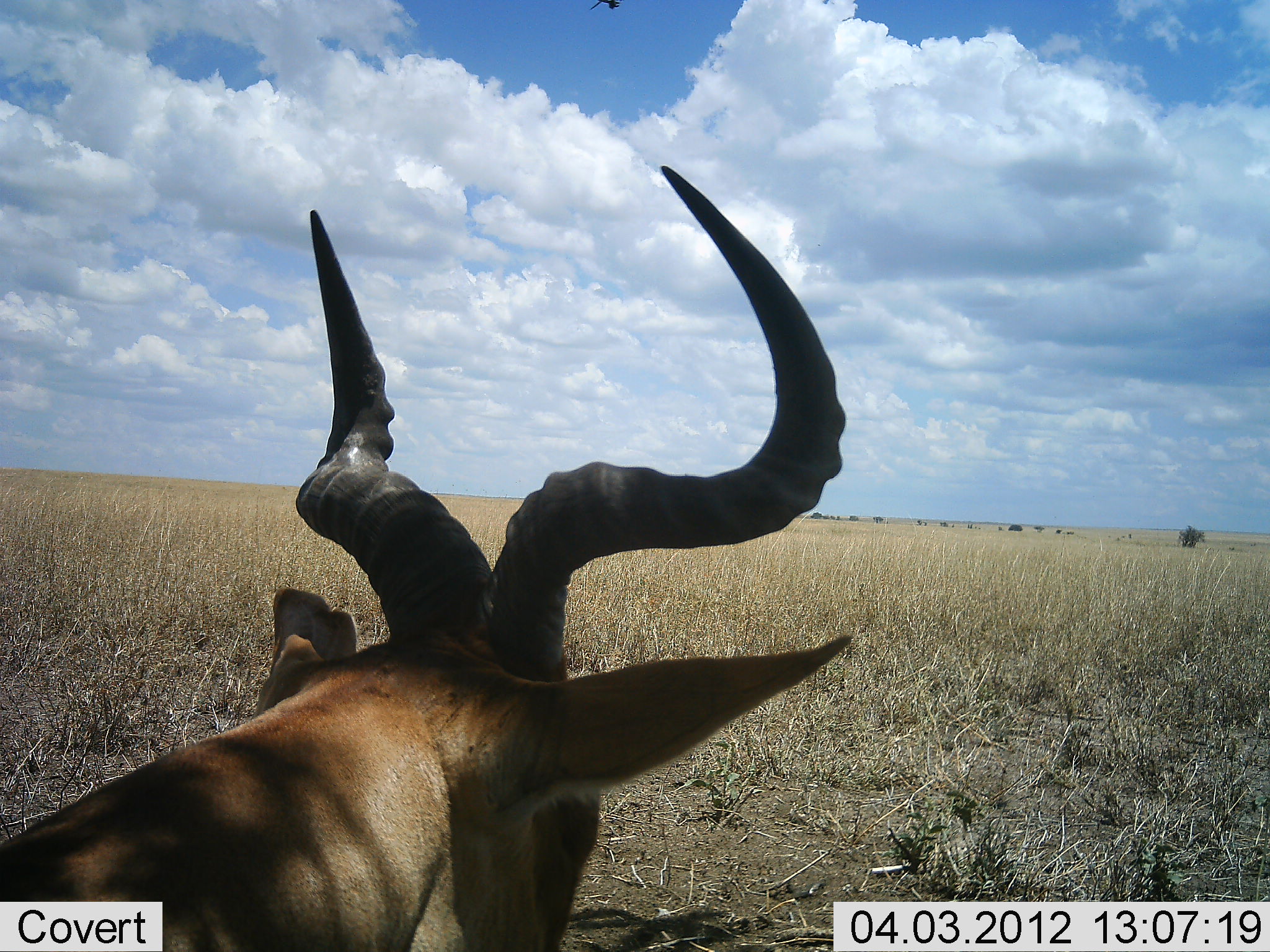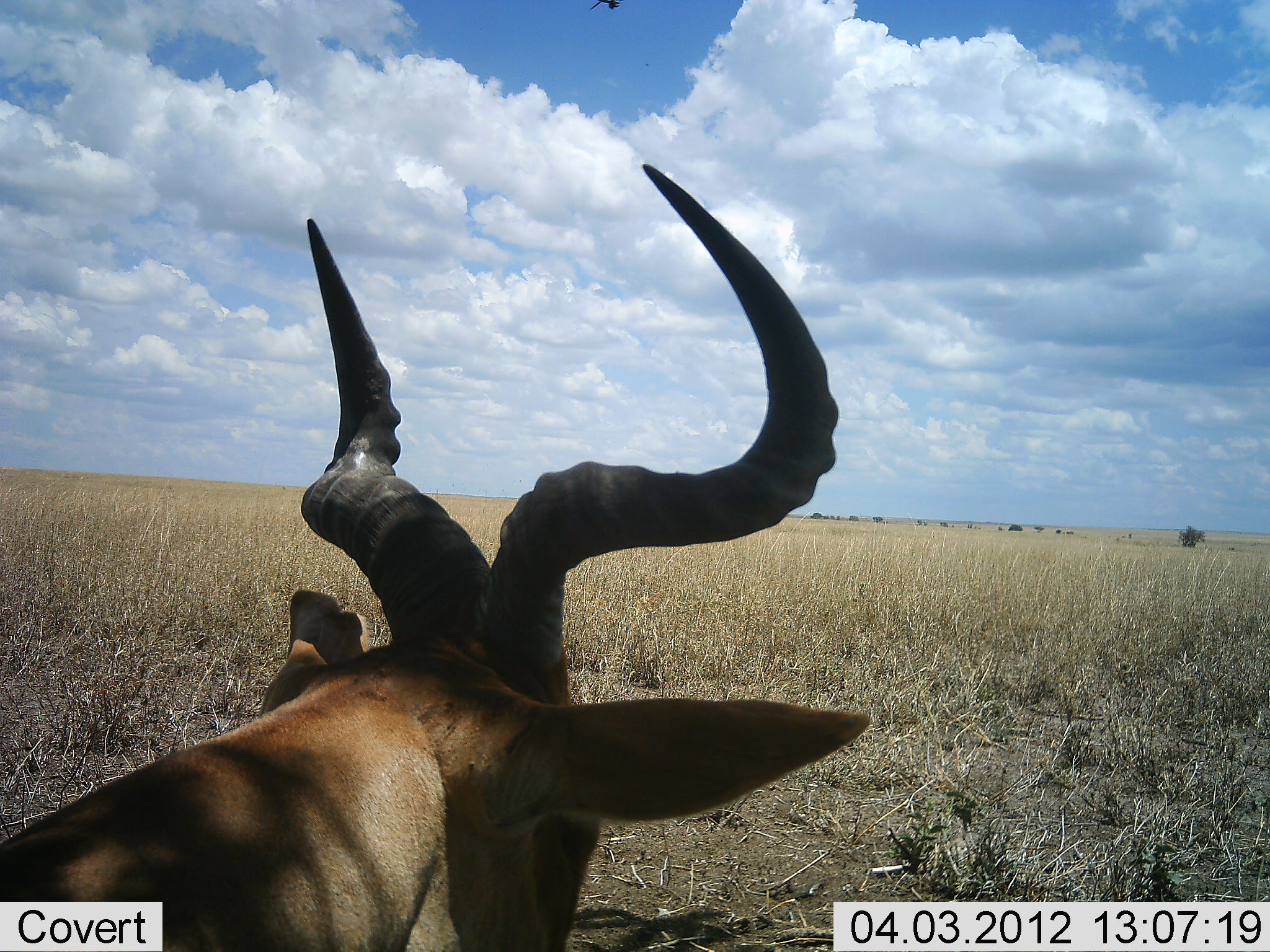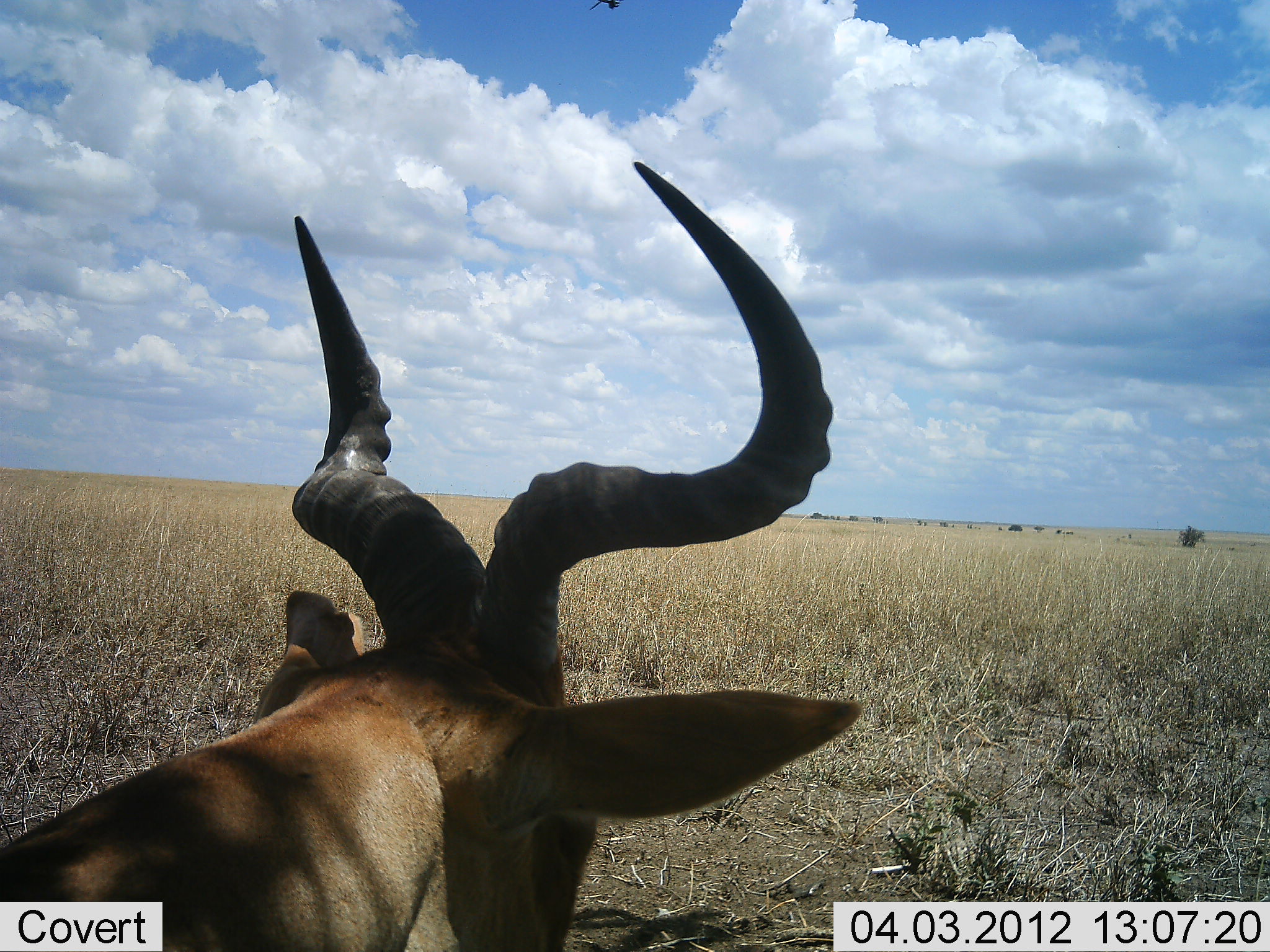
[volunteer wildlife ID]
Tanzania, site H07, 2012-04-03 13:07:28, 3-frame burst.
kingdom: Animalia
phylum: Chordata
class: Mammalia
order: Artiodactyla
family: Bovidae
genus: Alcelaphus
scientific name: Alcelaphus buselaphus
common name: hartebeest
Hartebeest (Alcelaphus buselaphus), count 1. Behavior (volunteer vote fractions): standing 50%, resting 45%, moving 5%, interacting 0%. Young present (vote fraction): 0%. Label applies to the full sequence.